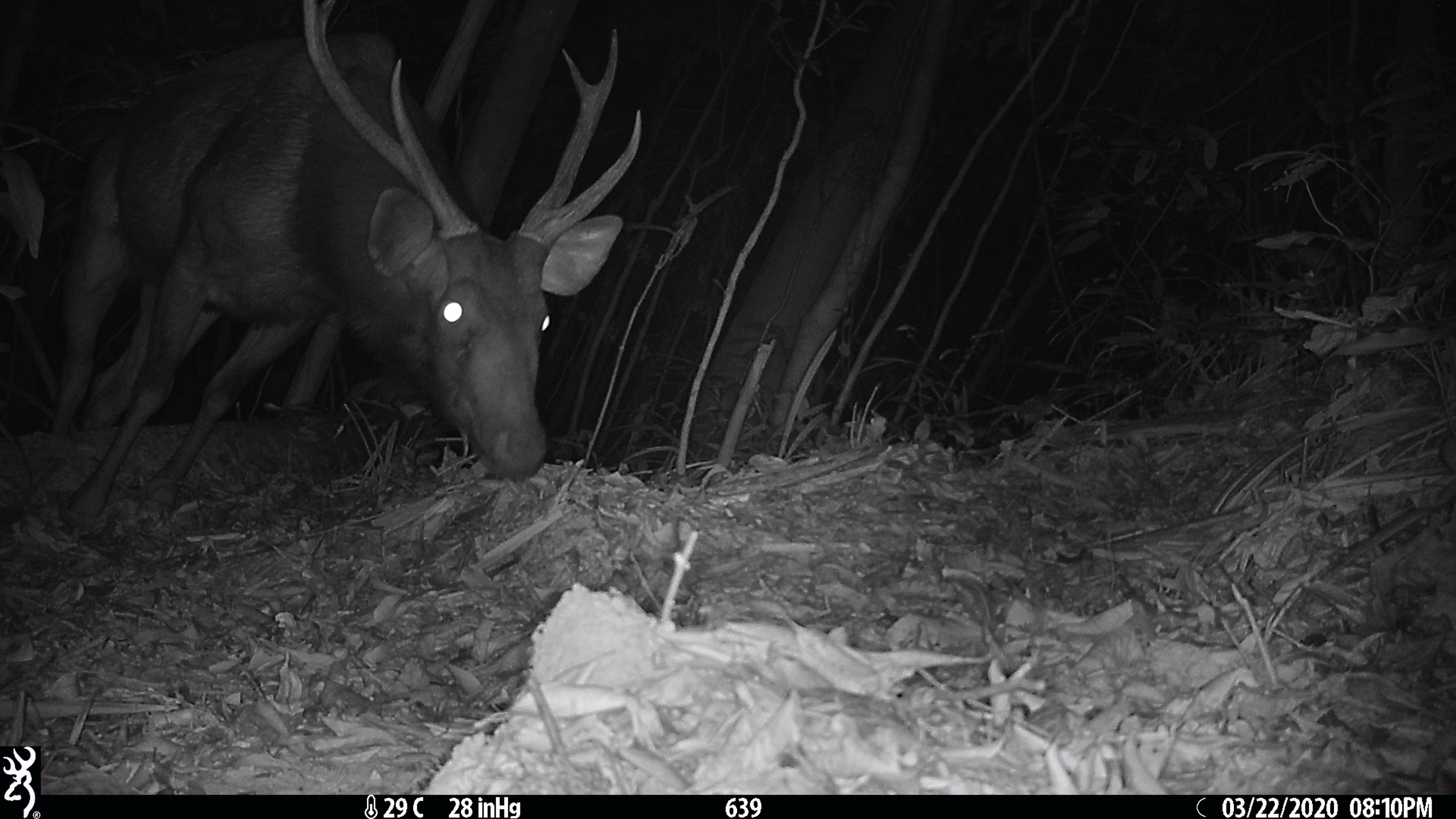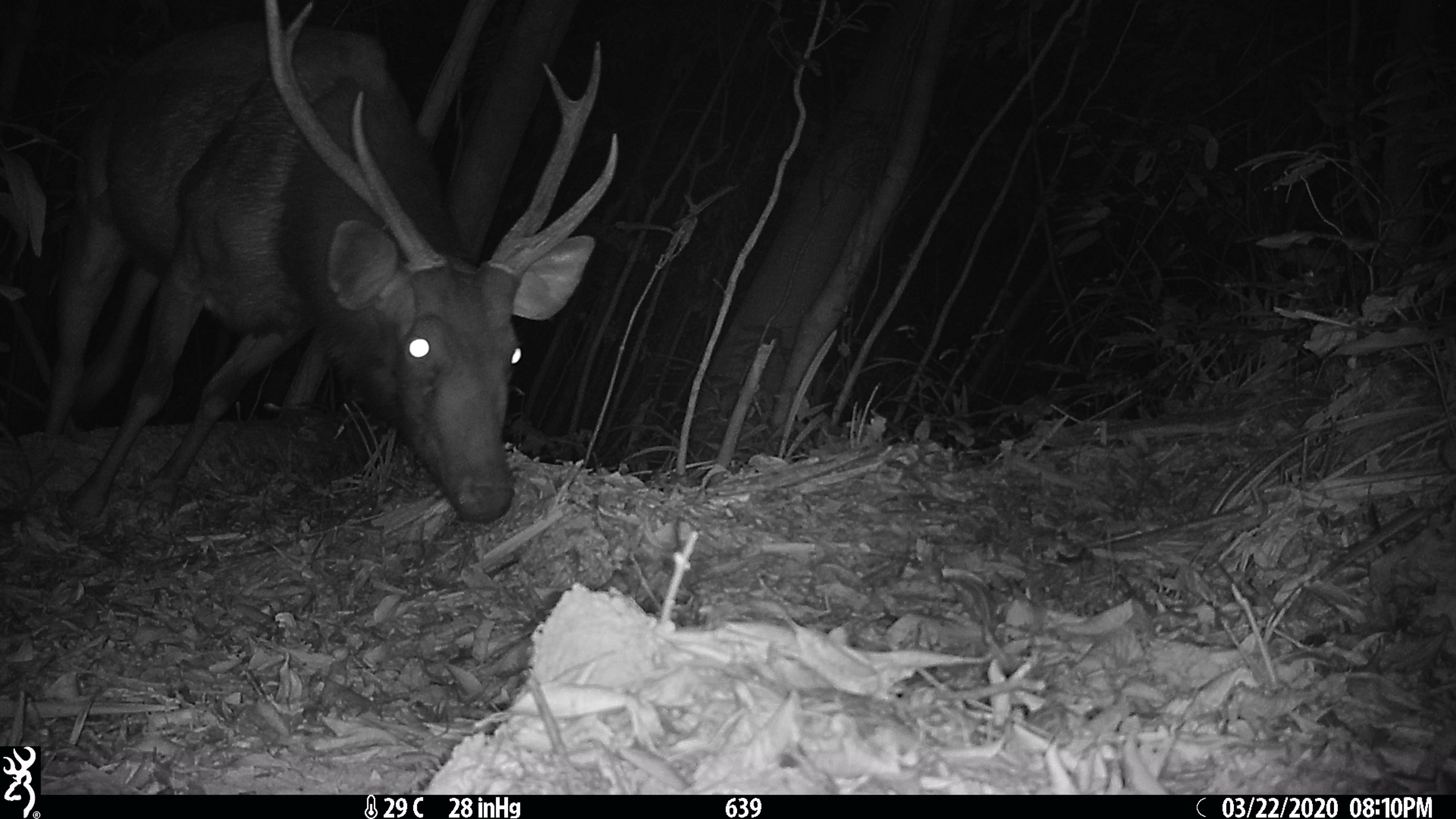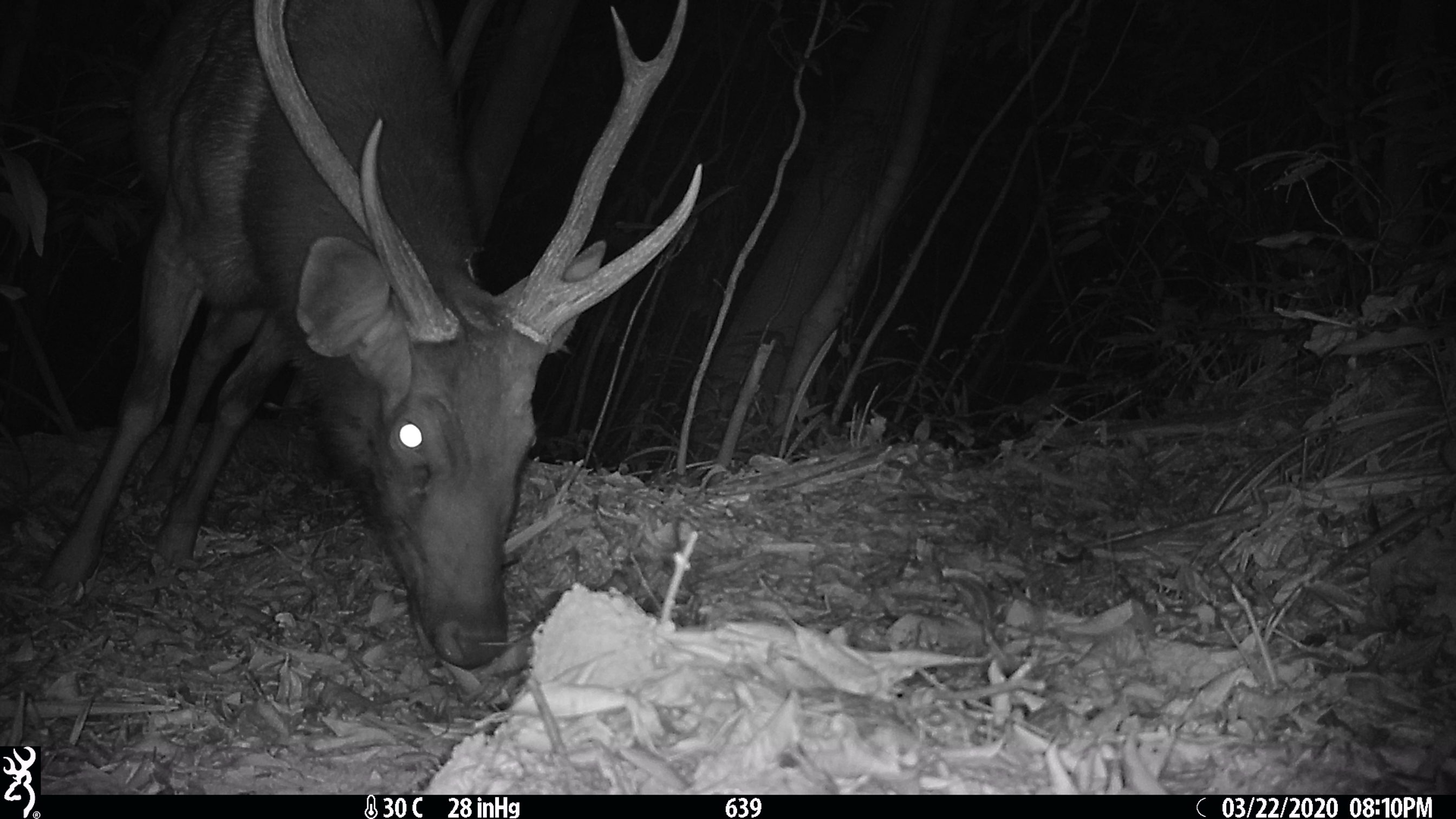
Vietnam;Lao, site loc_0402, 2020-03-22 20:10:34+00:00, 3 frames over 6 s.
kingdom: Animalia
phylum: Chordata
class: Mammalia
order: Artiodactyla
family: Cervidae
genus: Rusa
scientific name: Rusa unicolor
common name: sambar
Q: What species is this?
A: Sambar (Rusa unicolor).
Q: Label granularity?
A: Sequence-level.